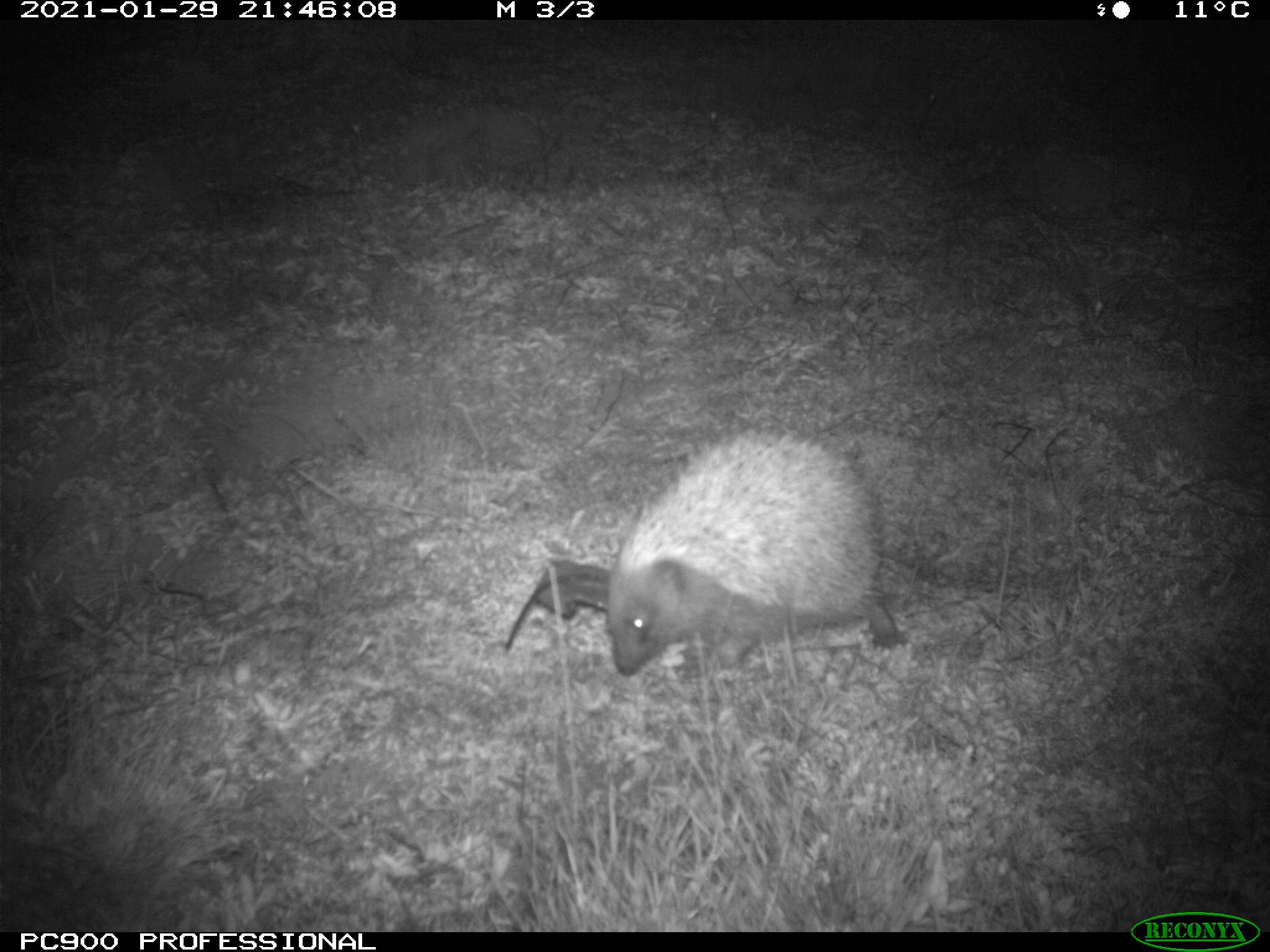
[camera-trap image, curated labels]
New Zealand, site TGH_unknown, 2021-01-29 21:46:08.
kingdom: Animalia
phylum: Chordata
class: Mammalia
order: Eulipotyphla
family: Erinaceidae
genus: Erinaceus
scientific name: Erinaceus europaeus europaeus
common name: european hedgehog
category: hedgehog